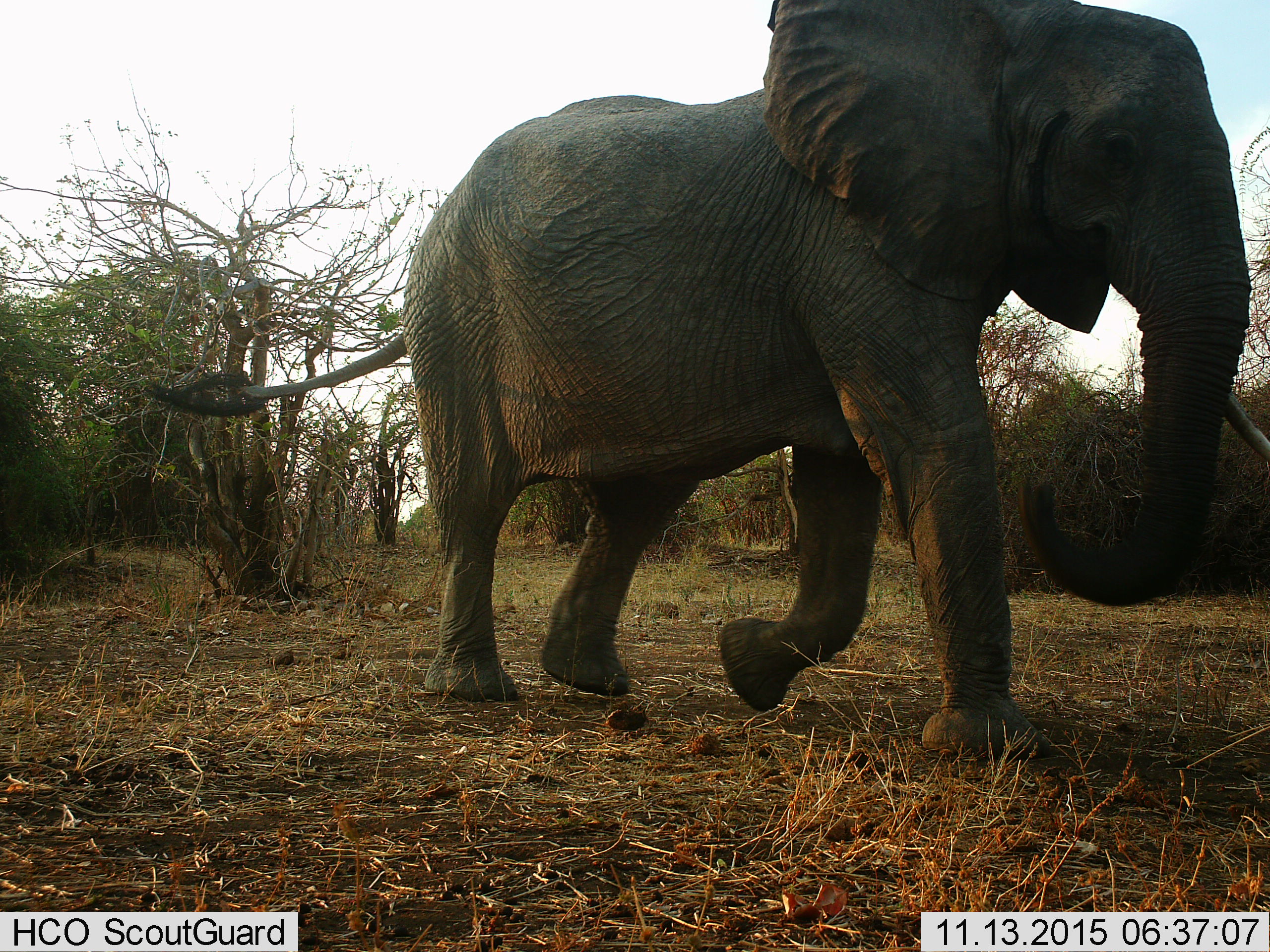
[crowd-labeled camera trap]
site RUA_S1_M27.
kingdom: Animalia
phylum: Chordata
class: Mammalia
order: Proboscidea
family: Elephantidae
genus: Loxodonta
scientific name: Loxodonta africana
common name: african bush elephant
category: elephant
Elephant (african bush elephant) (Loxodonta africana), count 1. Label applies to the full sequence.